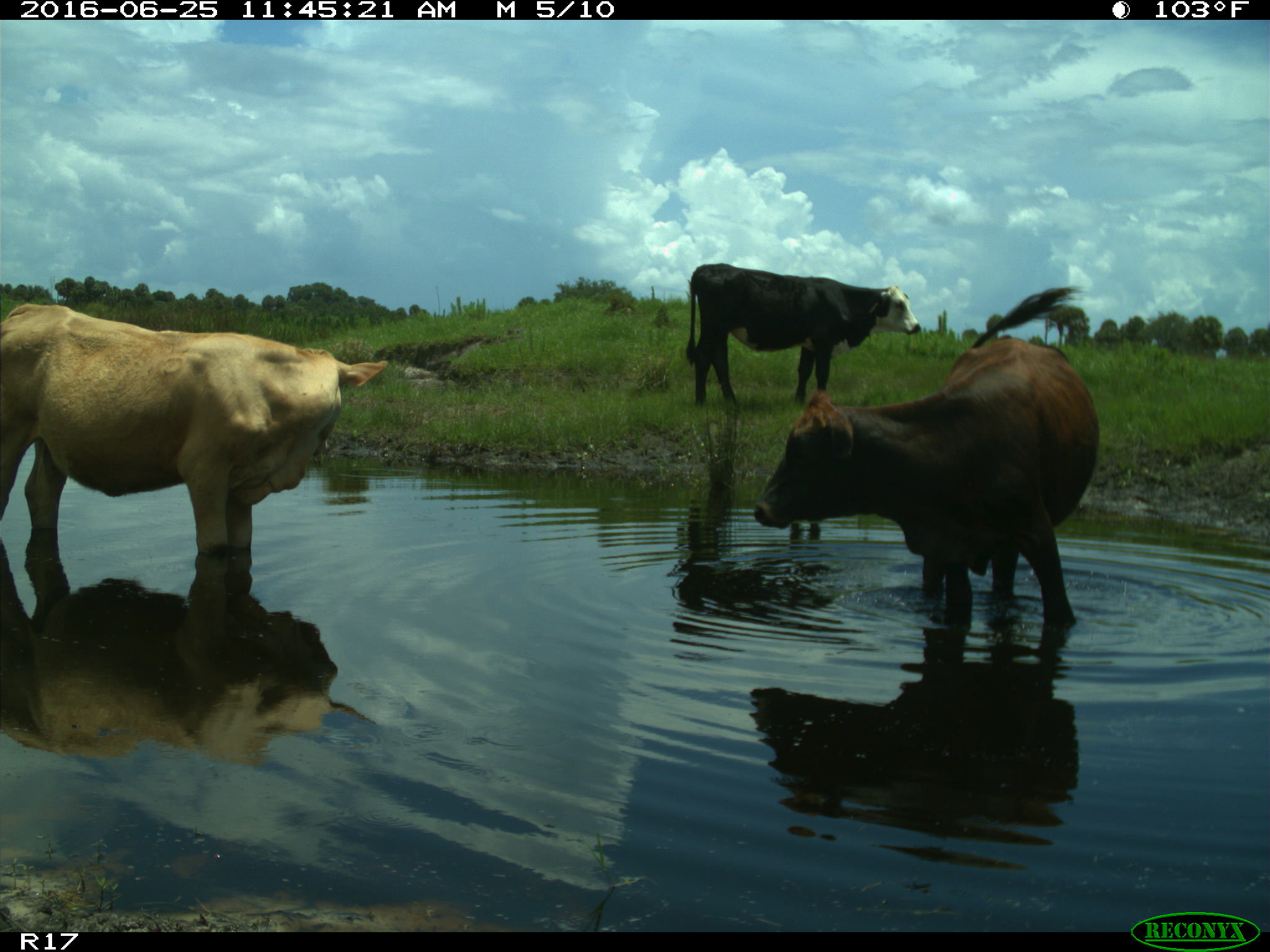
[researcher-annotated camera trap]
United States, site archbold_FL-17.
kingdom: Animalia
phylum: Chordata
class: Mammalia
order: Artiodactyla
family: Bovidae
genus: Bos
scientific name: Bos taurus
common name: domestic cow